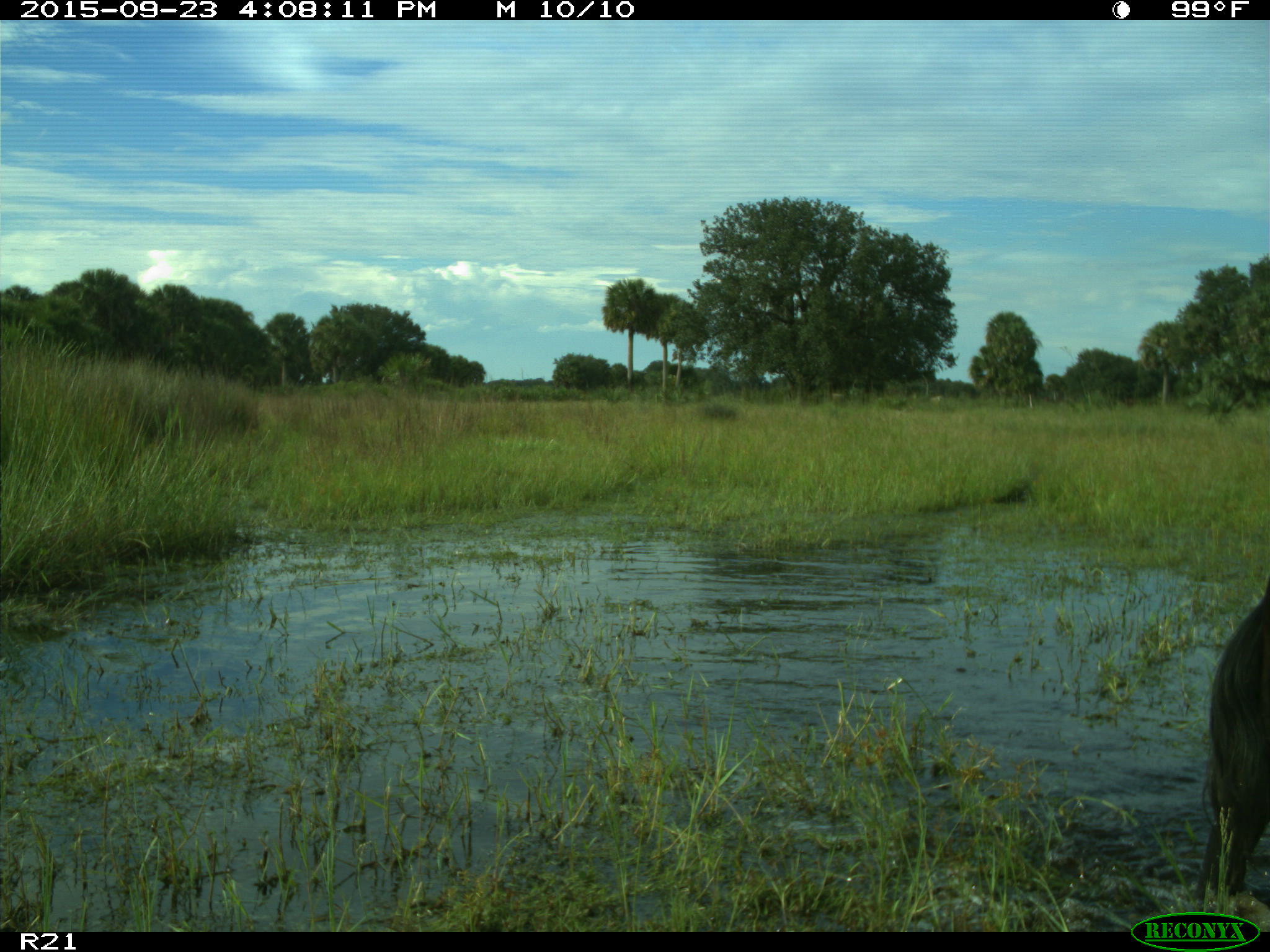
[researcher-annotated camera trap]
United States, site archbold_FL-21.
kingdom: Animalia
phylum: Chordata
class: Mammalia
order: Artiodactyla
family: Bovidae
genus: Bos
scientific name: Bos taurus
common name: domestic cow